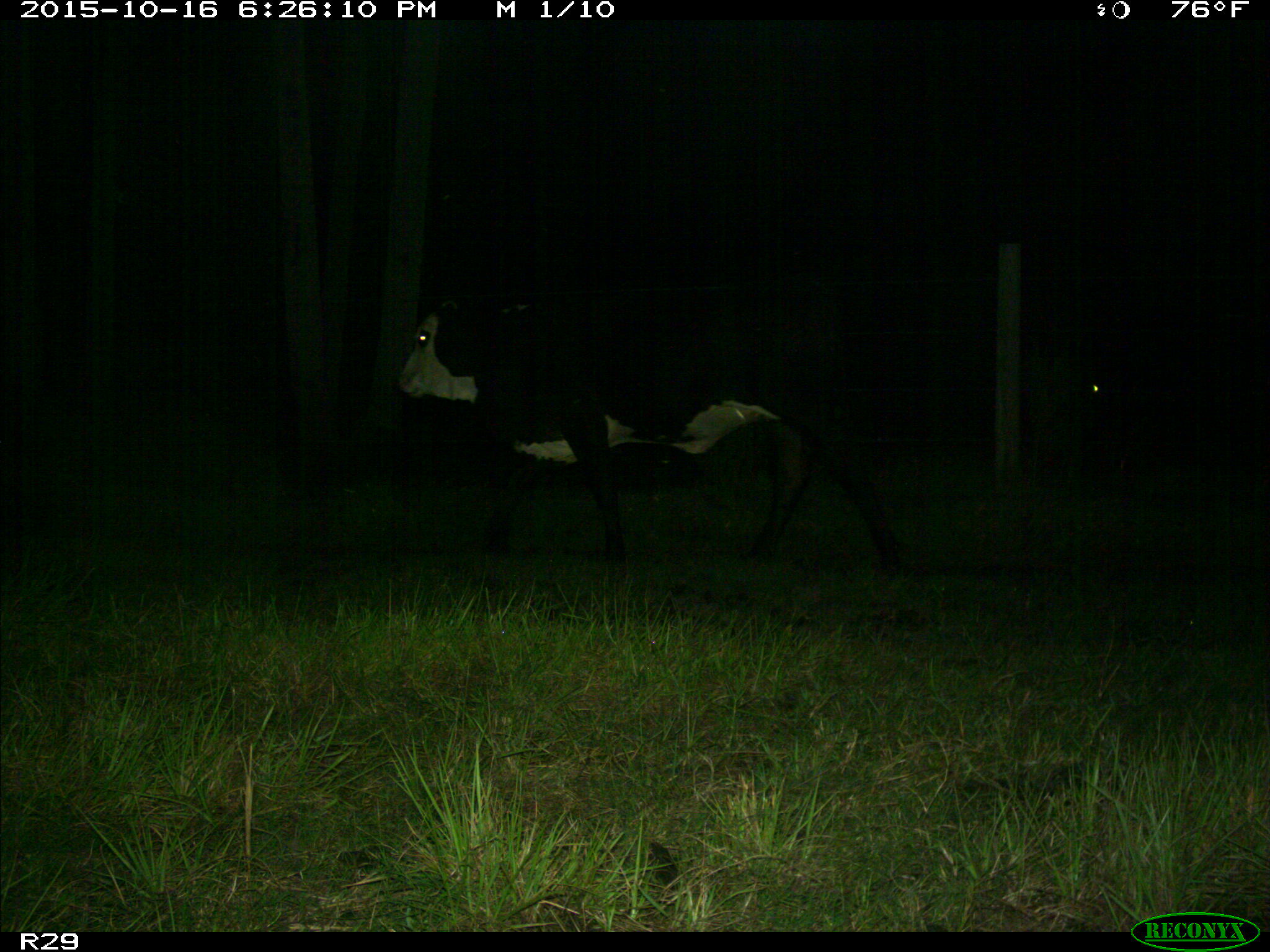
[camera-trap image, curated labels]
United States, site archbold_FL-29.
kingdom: Animalia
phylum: Chordata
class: Mammalia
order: Artiodactyla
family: Bovidae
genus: Bos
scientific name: Bos taurus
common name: domestic cow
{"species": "Bos taurus (domestic cow)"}